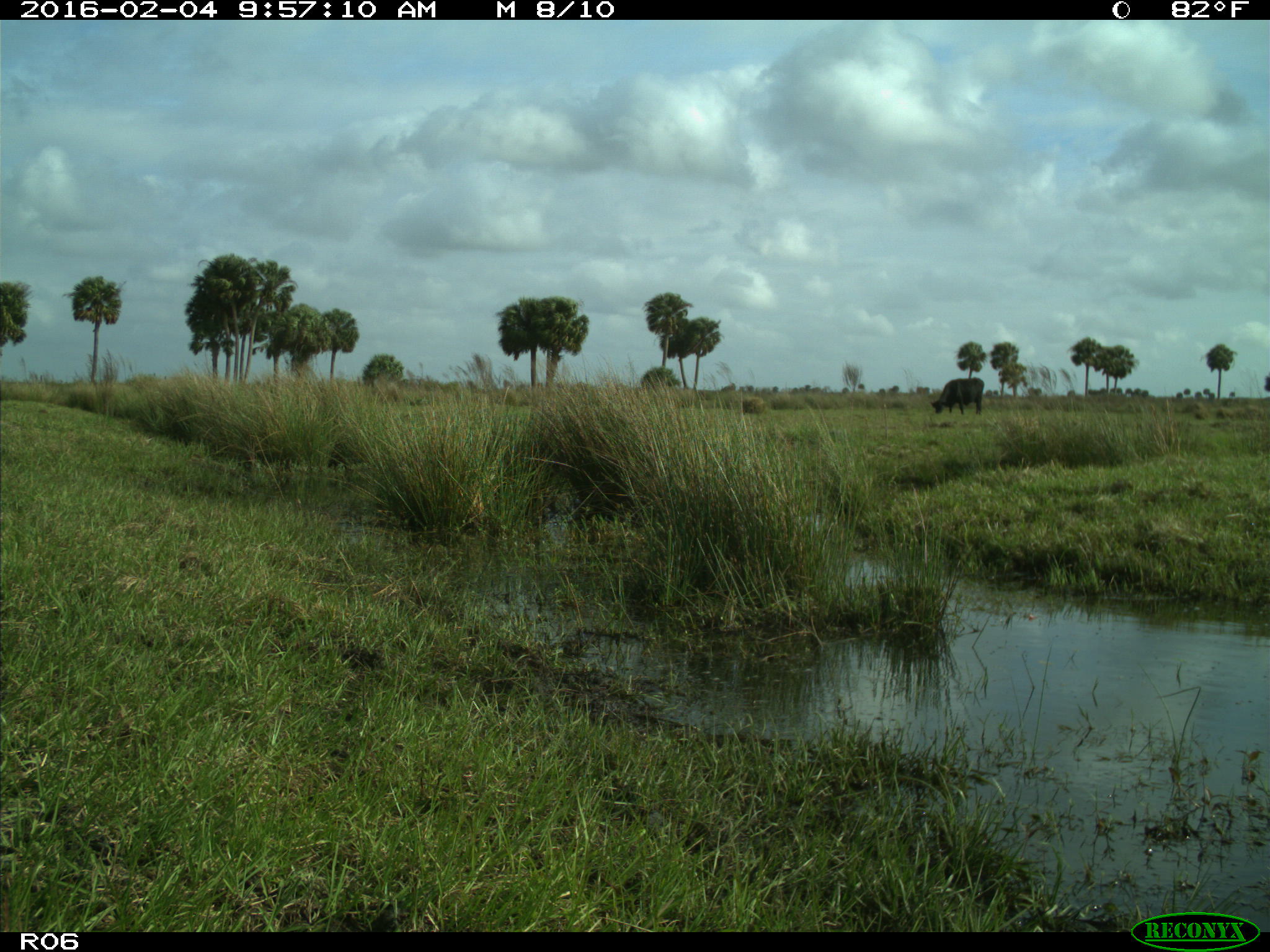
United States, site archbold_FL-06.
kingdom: Animalia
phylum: Chordata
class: Mammalia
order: Artiodactyla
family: Bovidae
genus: Bos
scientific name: Bos taurus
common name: domestic cow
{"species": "Bos taurus (domestic cow)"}